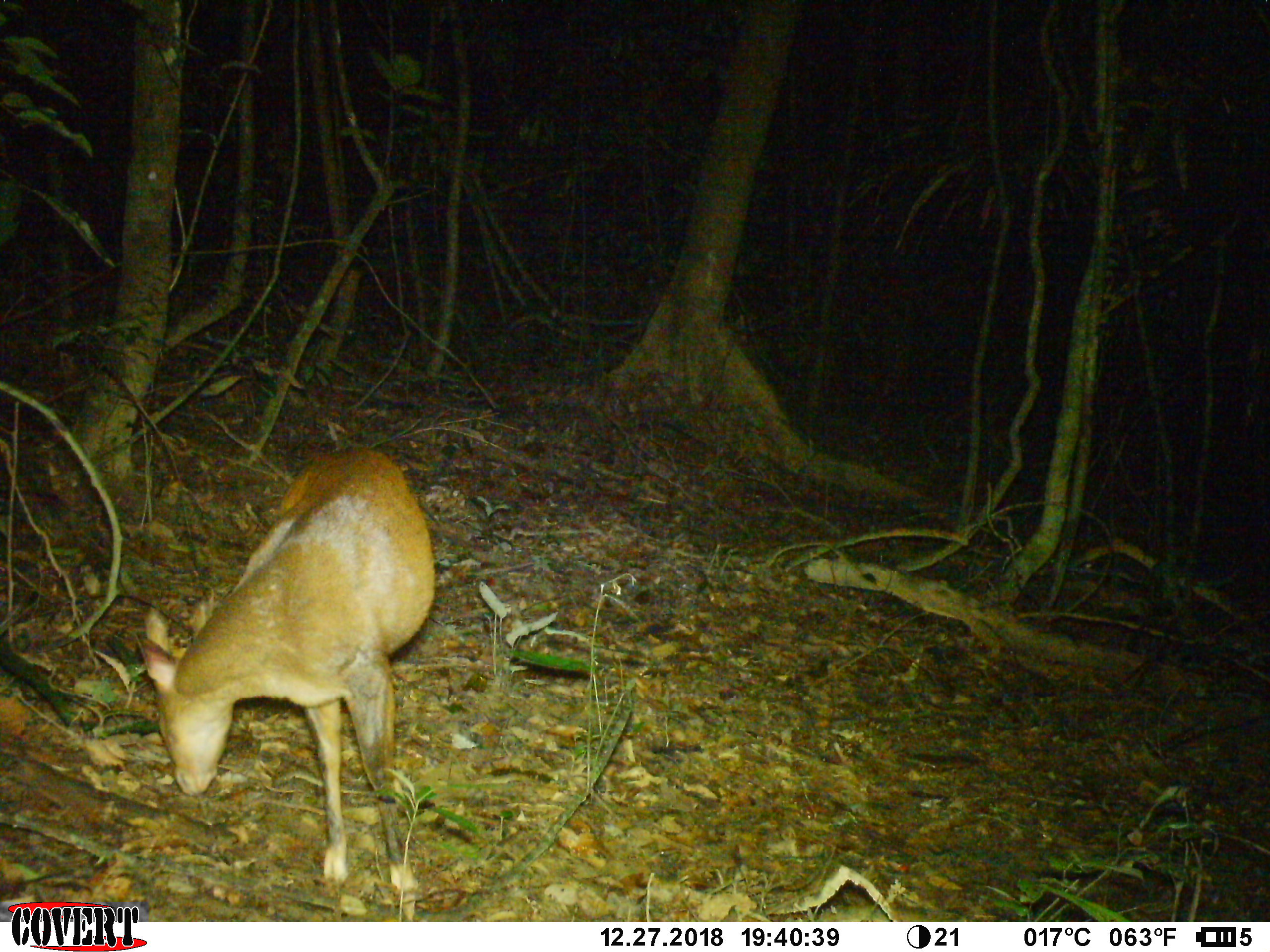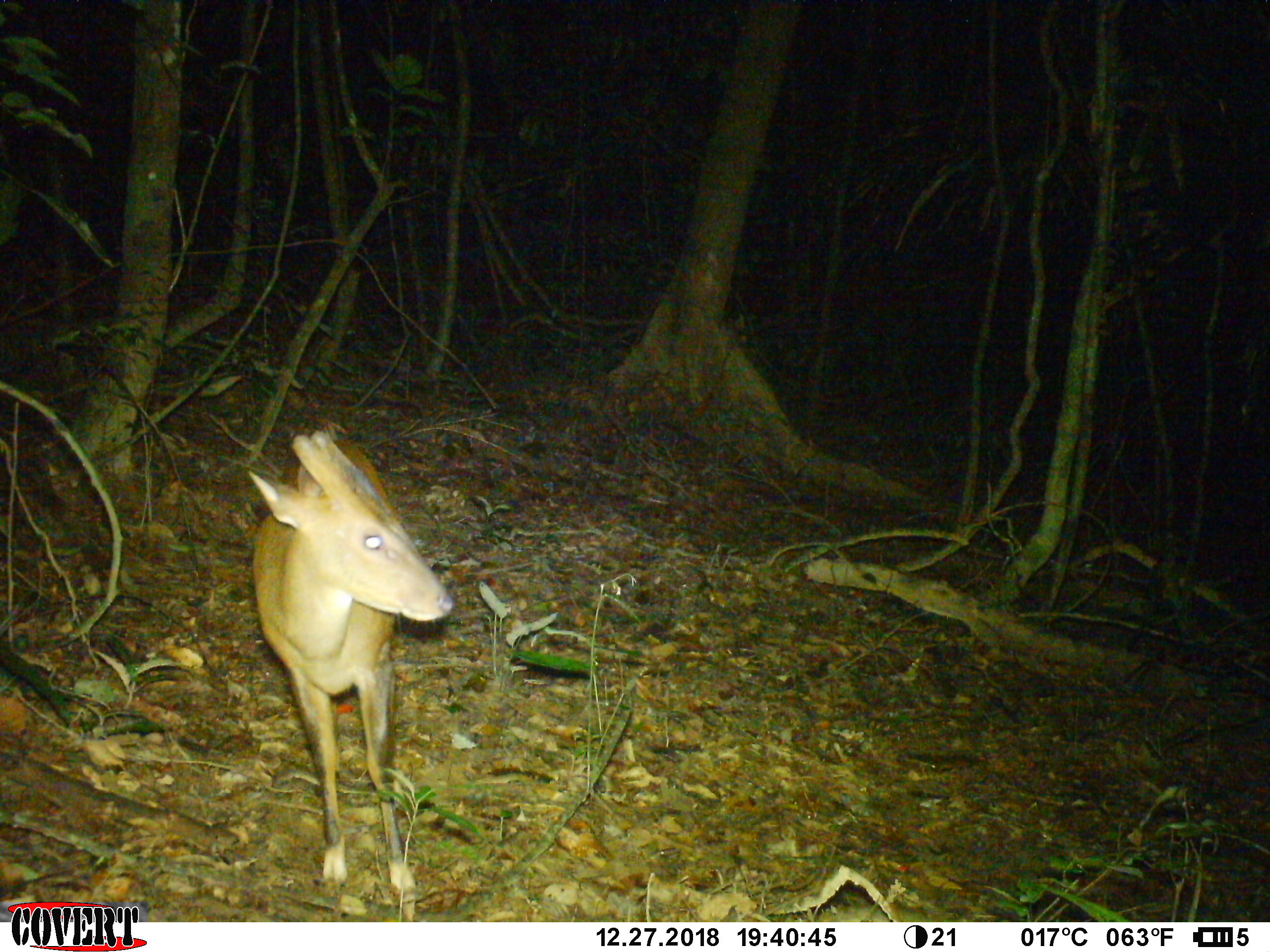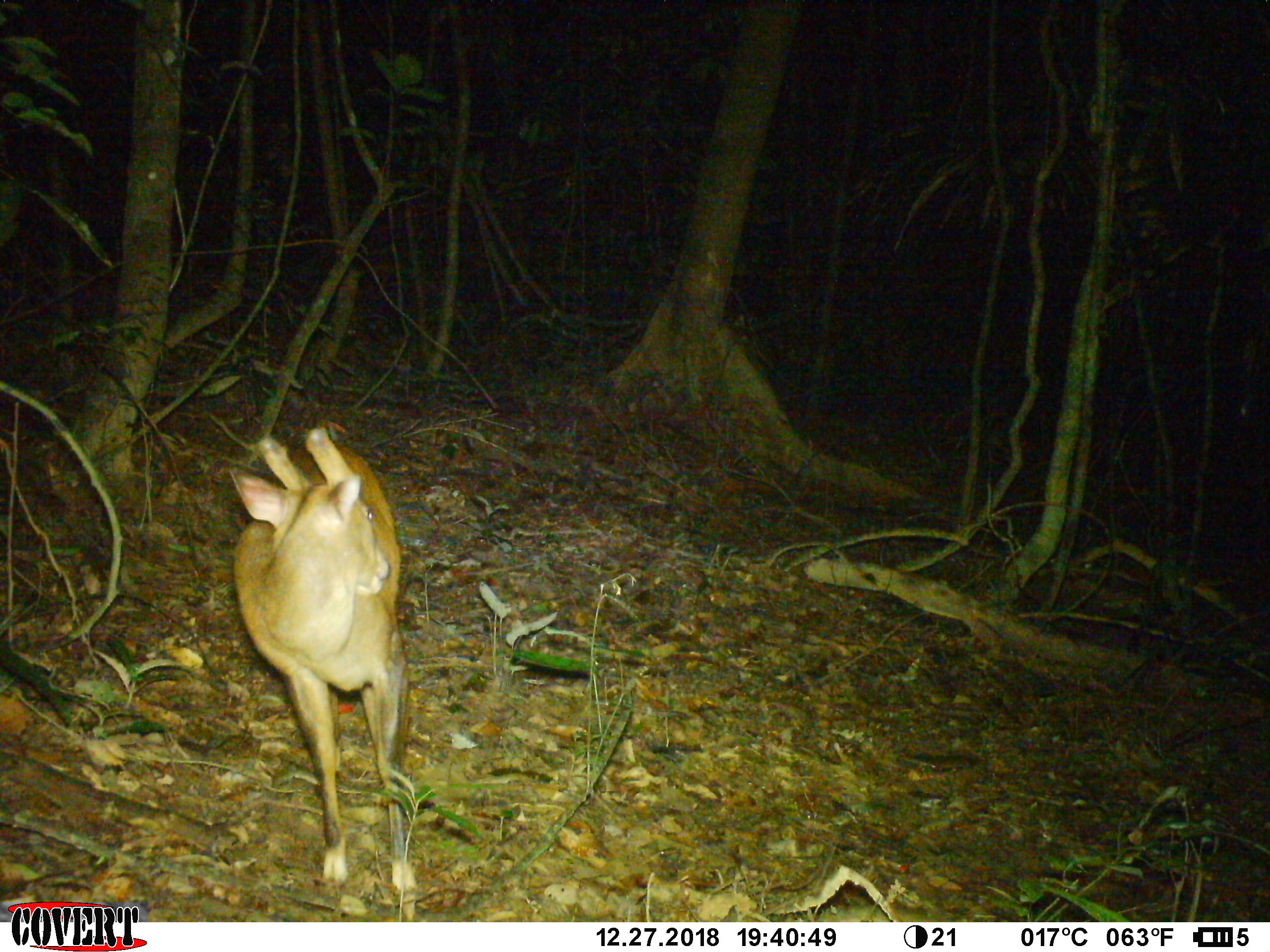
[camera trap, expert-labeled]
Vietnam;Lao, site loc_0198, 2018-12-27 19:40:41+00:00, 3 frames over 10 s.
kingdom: Animalia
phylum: Chordata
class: Mammalia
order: Artiodactyla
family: Cervidae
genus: Muntiacus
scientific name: Muntiacus vuquangensis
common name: large-antlered muntjac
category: large antlered muntjac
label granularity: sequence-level